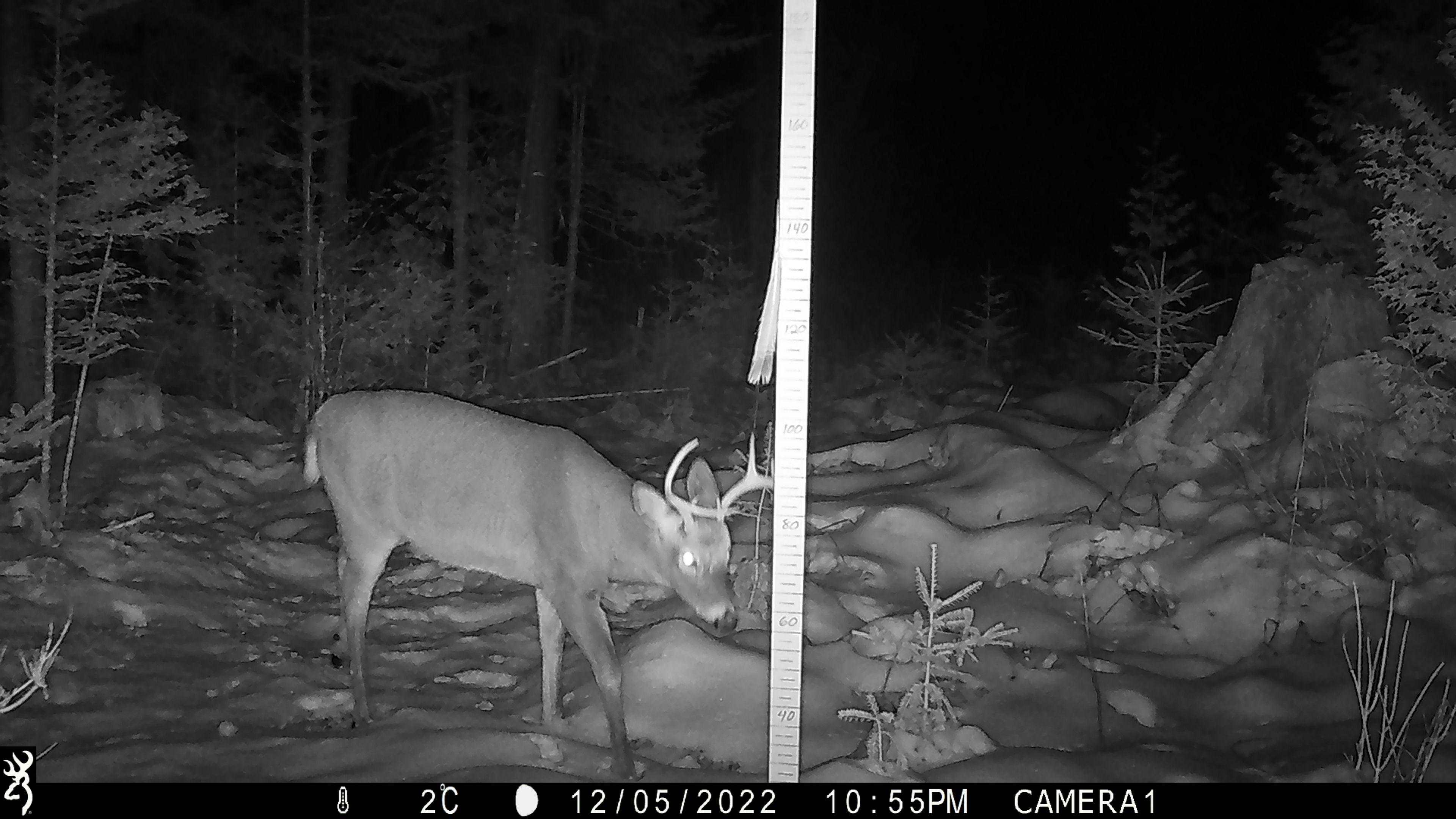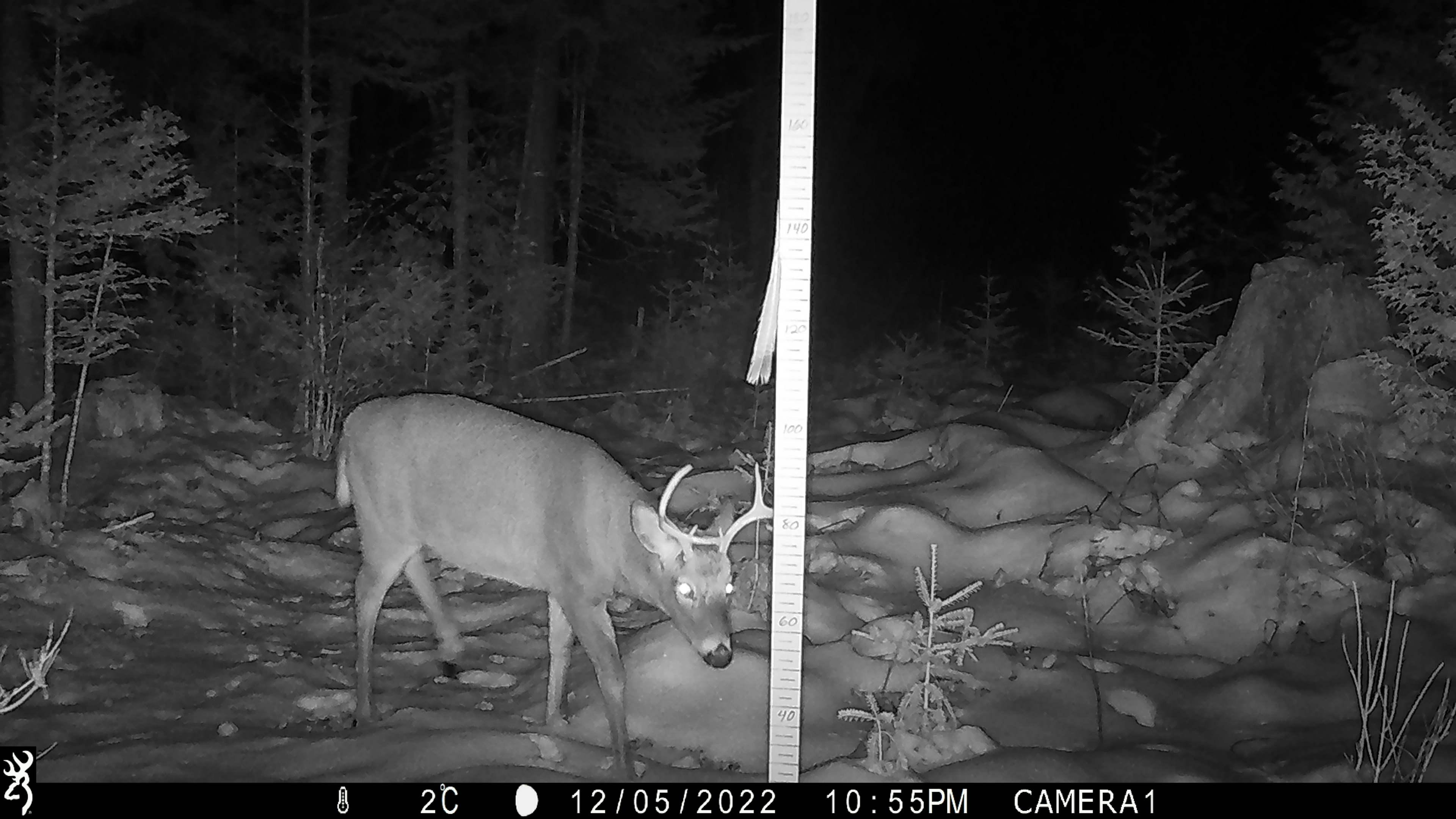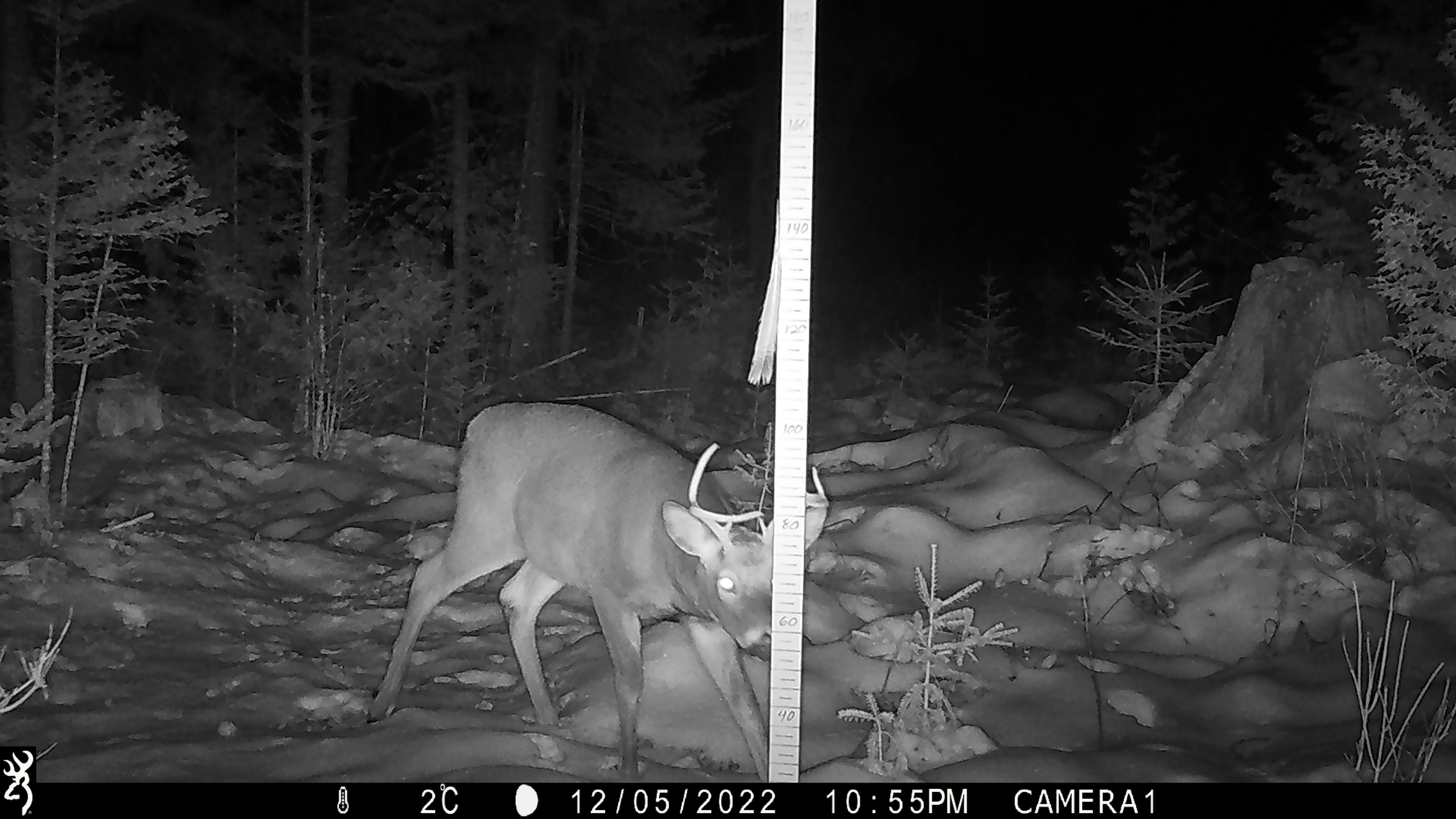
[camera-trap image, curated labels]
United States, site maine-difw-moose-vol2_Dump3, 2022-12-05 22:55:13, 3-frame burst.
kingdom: Animalia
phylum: Chordata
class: Mammalia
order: Artiodactyla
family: Cervidae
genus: Odocoileus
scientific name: Odocoileus virginianus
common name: white-tailed deer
White-tailed deer (Odocoileus virginianus).